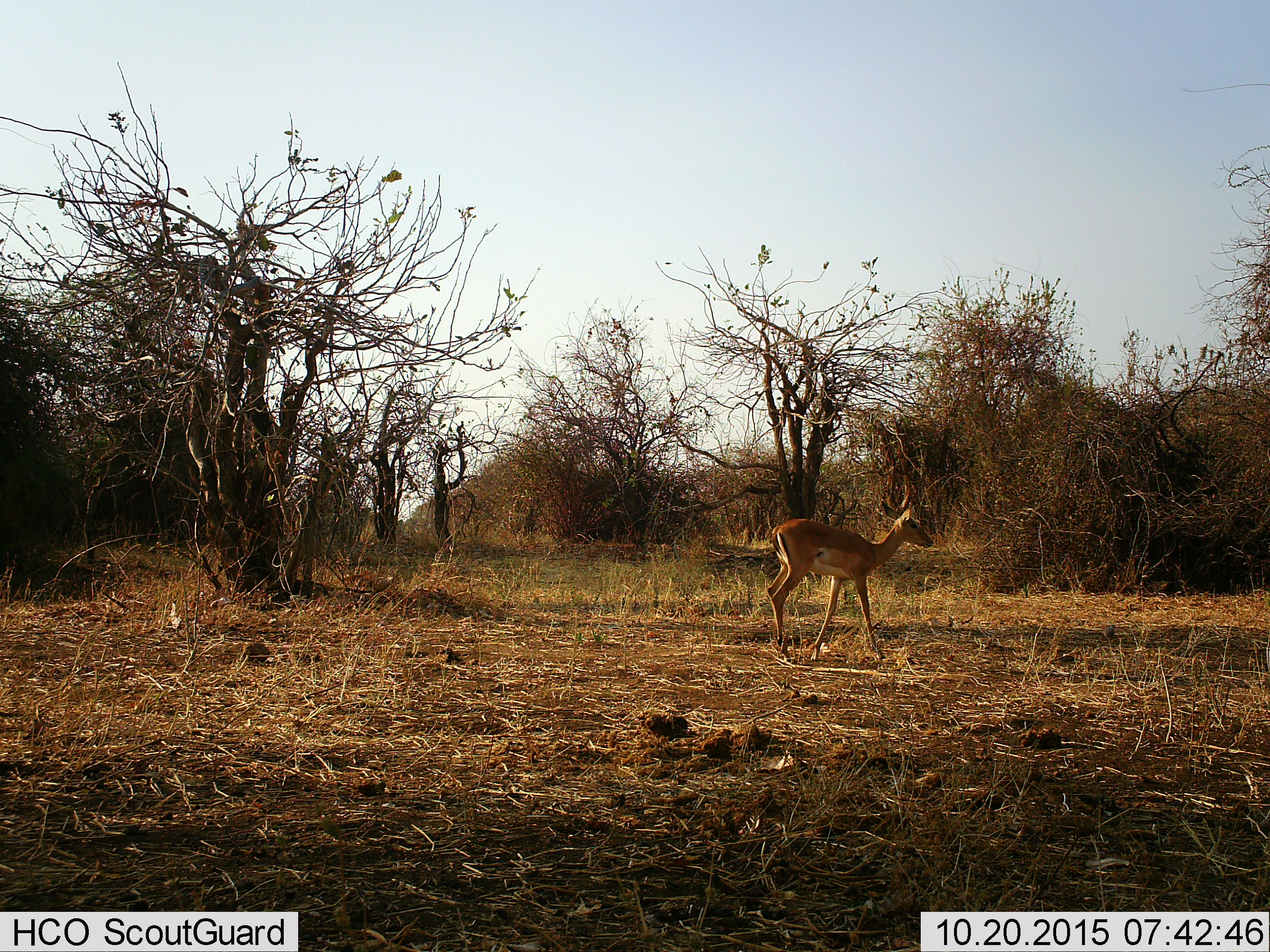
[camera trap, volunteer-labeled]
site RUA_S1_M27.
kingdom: Animalia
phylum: Chordata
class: Mammalia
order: Artiodactyla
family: Bovidae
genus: Aepyceros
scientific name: Aepyceros melampus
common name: impala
Impala (Aepyceros melampus), count 1. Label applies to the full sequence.